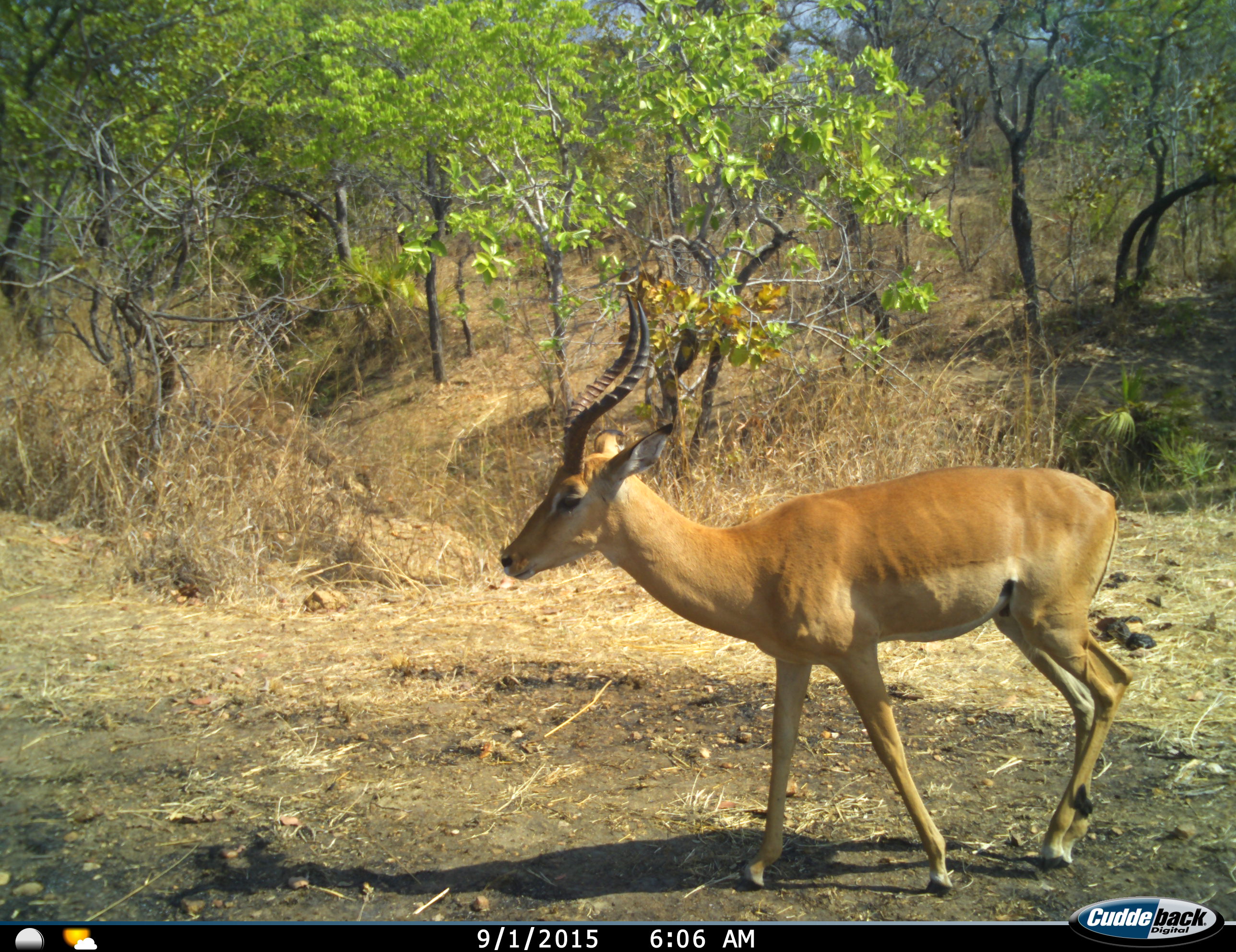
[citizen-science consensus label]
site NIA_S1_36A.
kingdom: Animalia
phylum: Chordata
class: Mammalia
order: Artiodactyla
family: Bovidae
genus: Aepyceros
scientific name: Aepyceros melampus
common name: impala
Impala (Aepyceros melampus), count 1. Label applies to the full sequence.